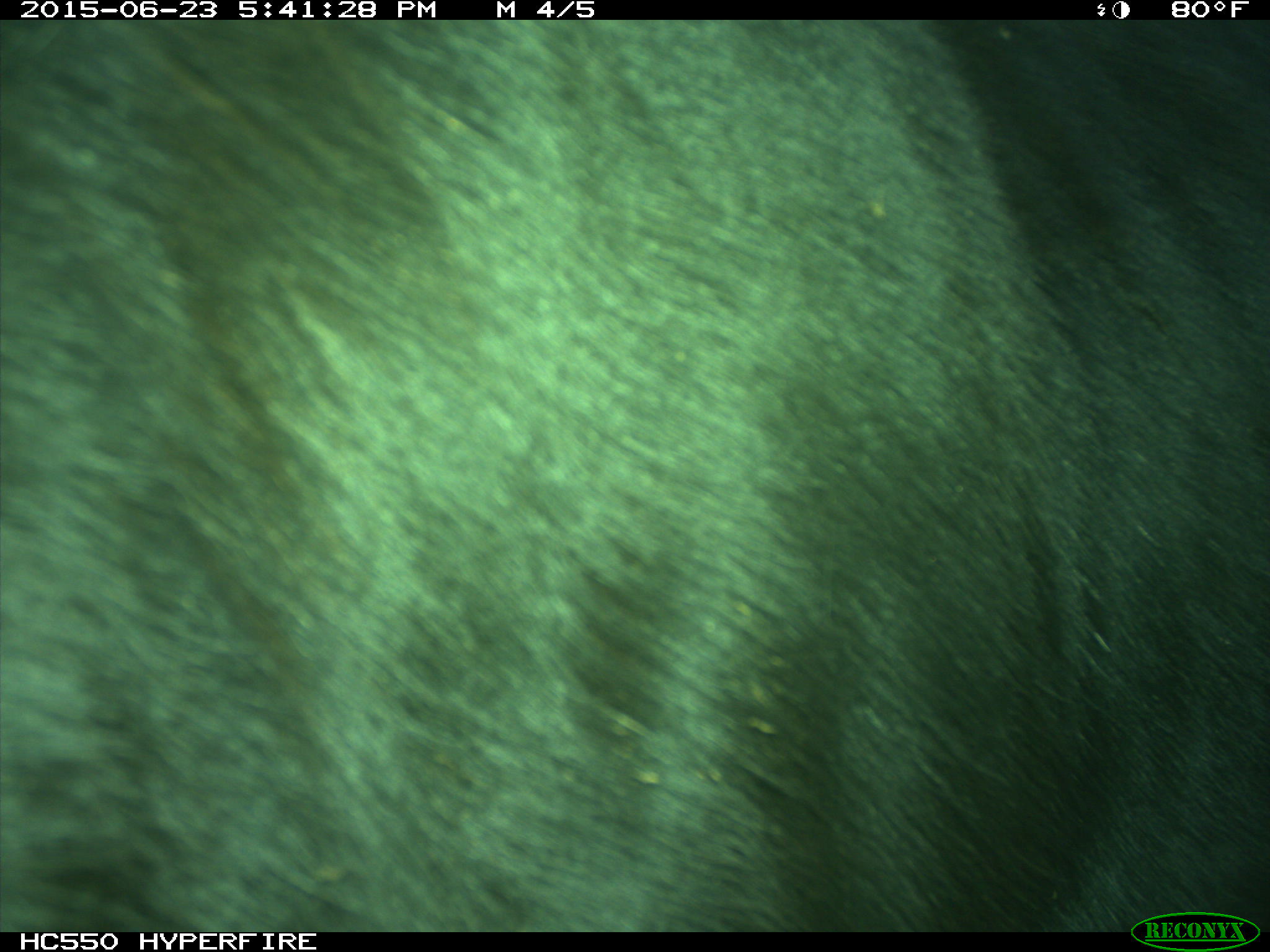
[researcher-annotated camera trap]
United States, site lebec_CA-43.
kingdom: Animalia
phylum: Chordata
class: Mammalia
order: Artiodactyla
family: Bovidae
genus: Bos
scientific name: Bos taurus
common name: domestic cow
Bos taurus (domestic cow).